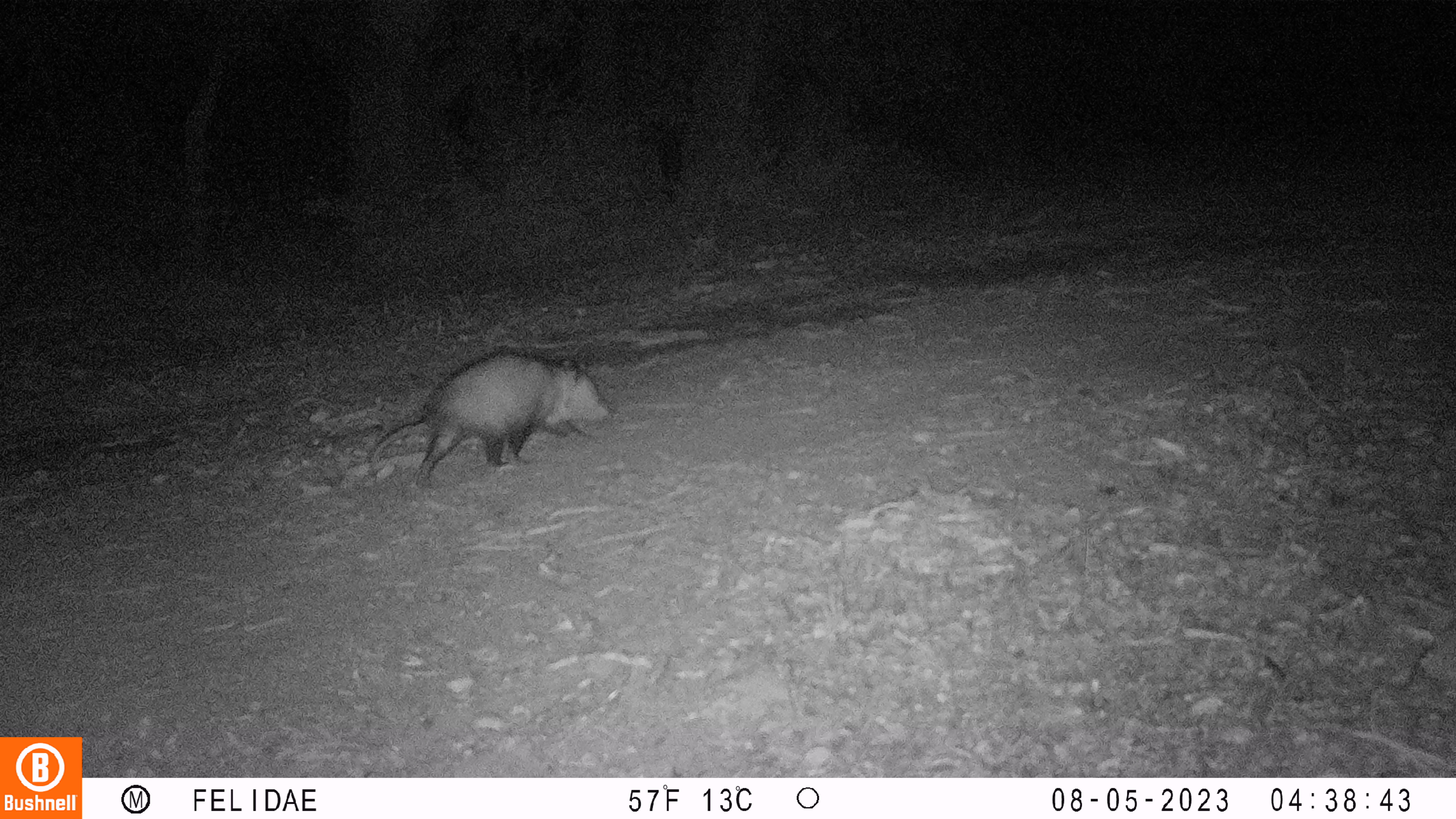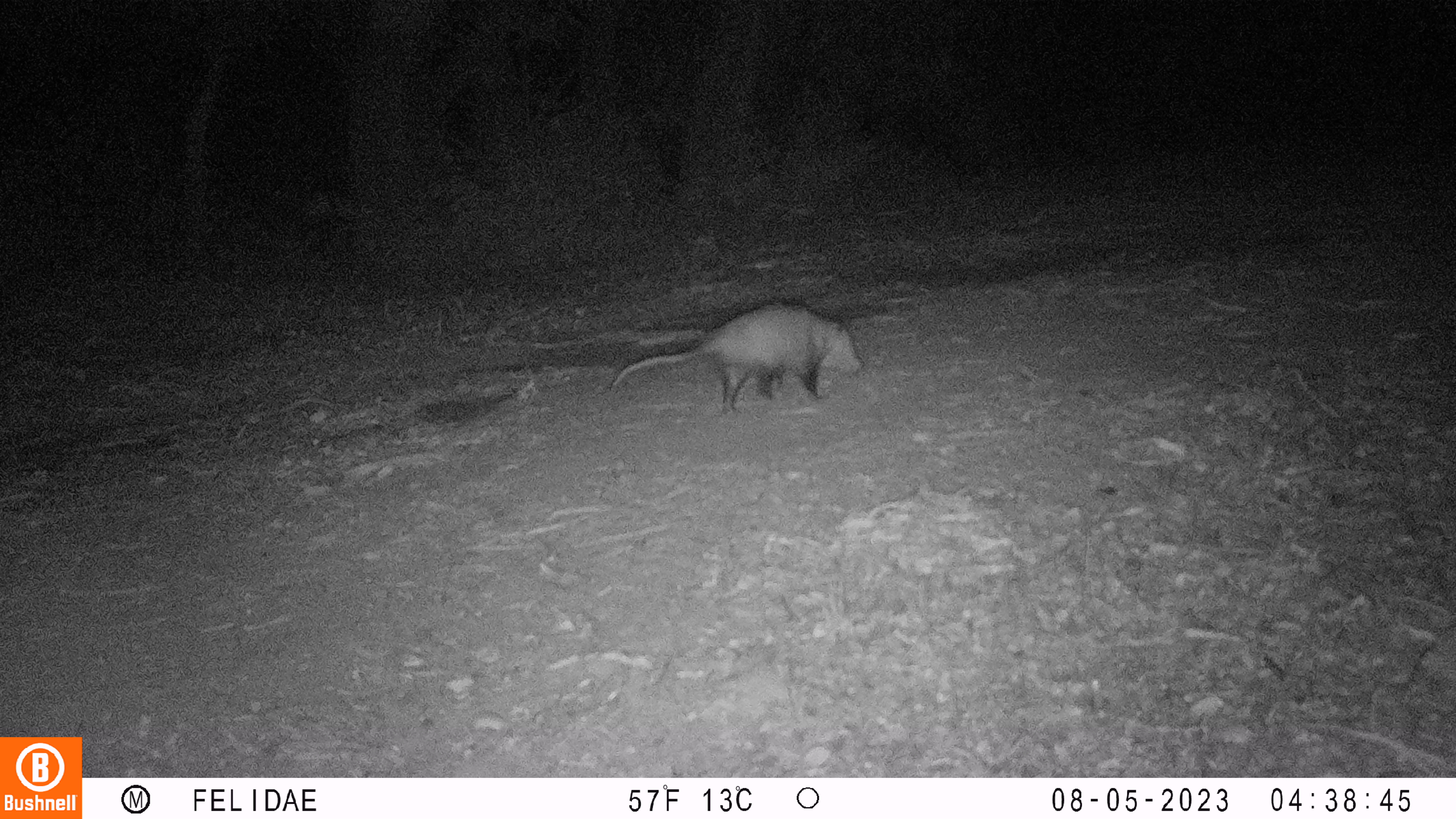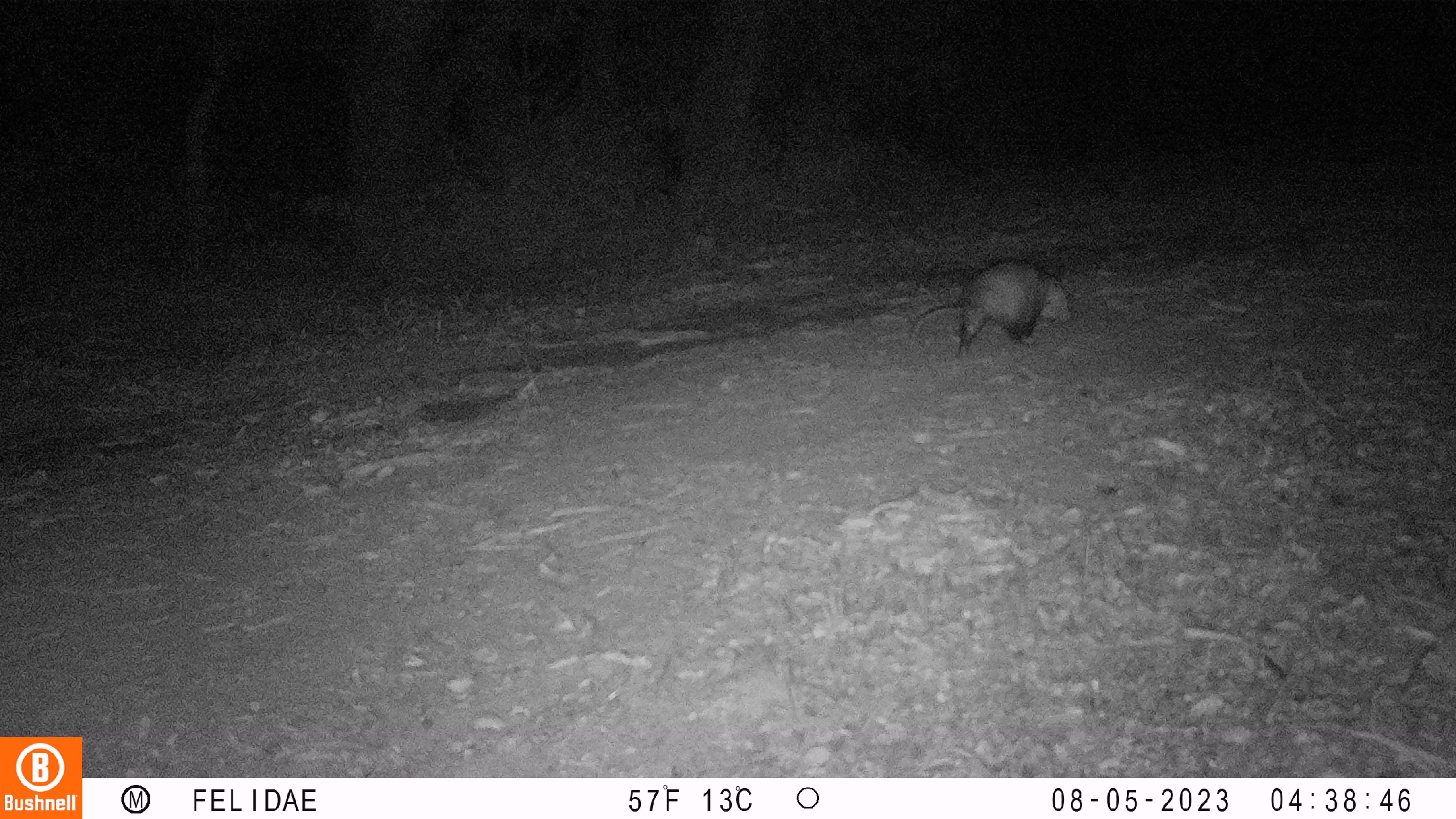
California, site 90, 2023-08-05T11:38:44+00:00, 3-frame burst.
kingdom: Animalia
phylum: Chordata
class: Mammalia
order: Didelphimorphia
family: Didelphidae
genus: Didelphis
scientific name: Didelphis virginiana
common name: virginia opossum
Virginia opossum (Didelphis virginiana).